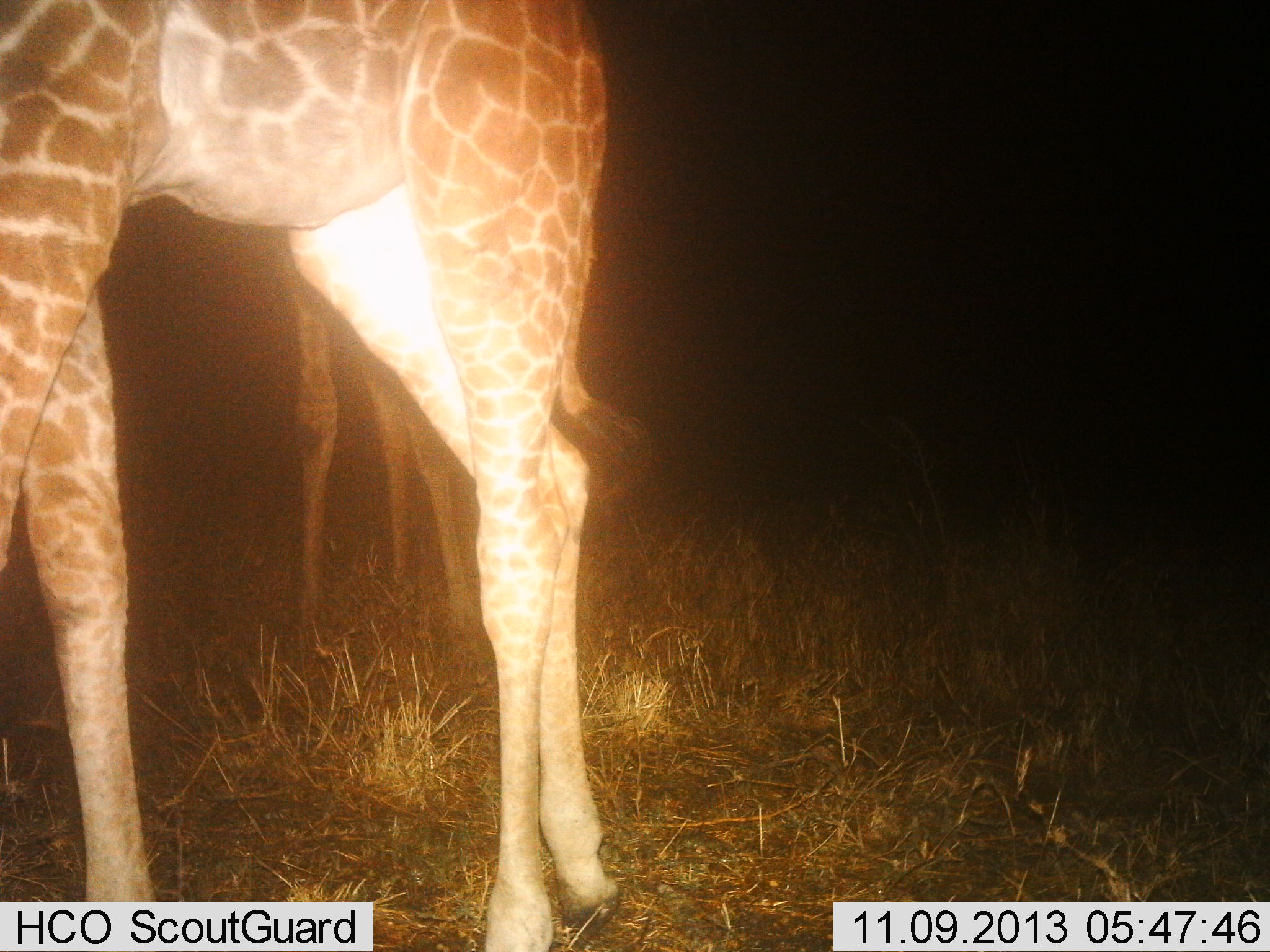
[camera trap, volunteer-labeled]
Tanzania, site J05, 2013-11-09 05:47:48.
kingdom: Animalia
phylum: Chordata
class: Mammalia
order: Artiodactyla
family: Giraffidae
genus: Giraffa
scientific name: Giraffa camelopardalis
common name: giraffe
Giraffe (Giraffa camelopardalis), count 2. Behavior (volunteer vote fractions): standing 100%, resting 0%, moving 0%, interacting 0%. Young present (vote fraction): 0%. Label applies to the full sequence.